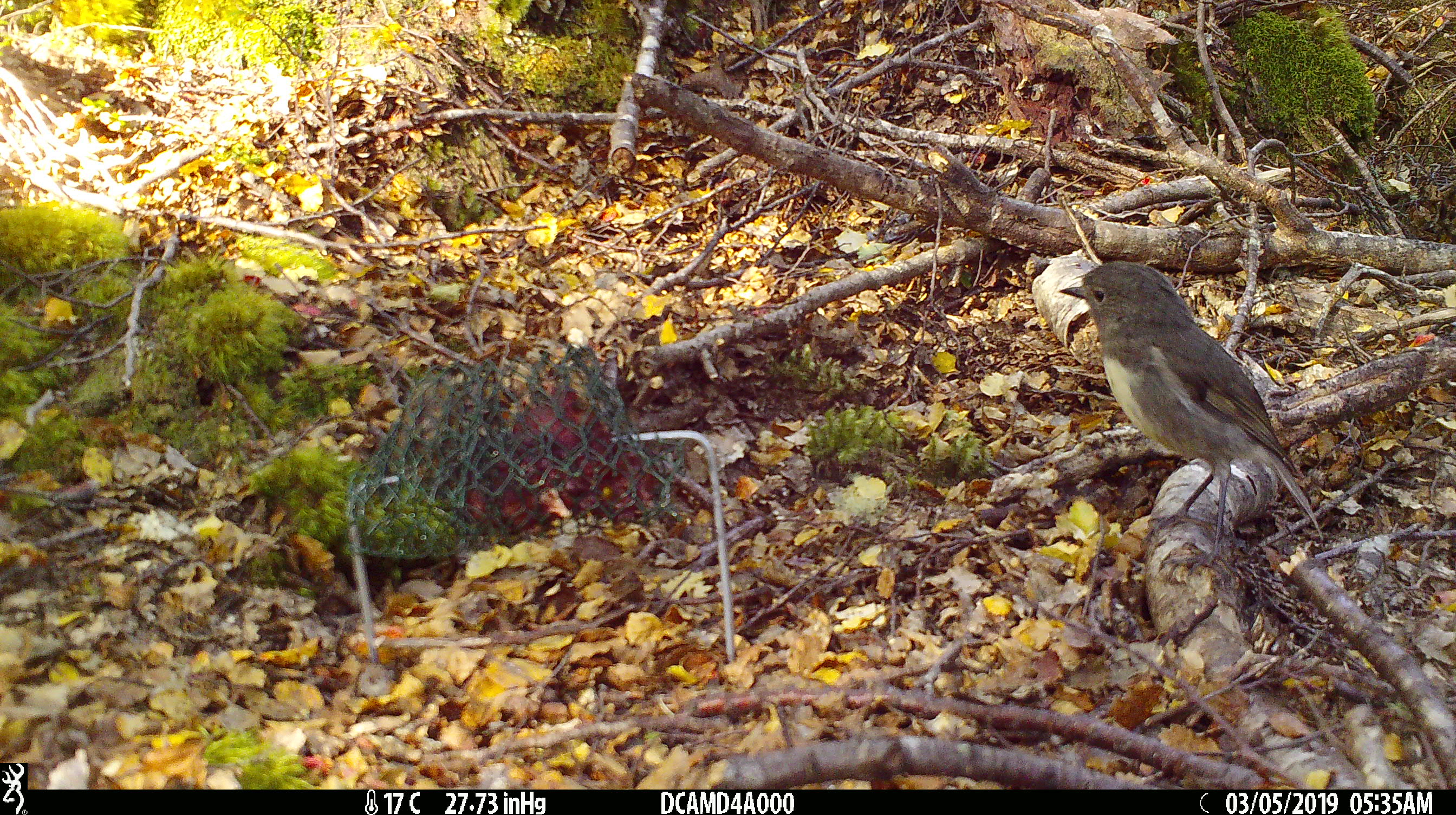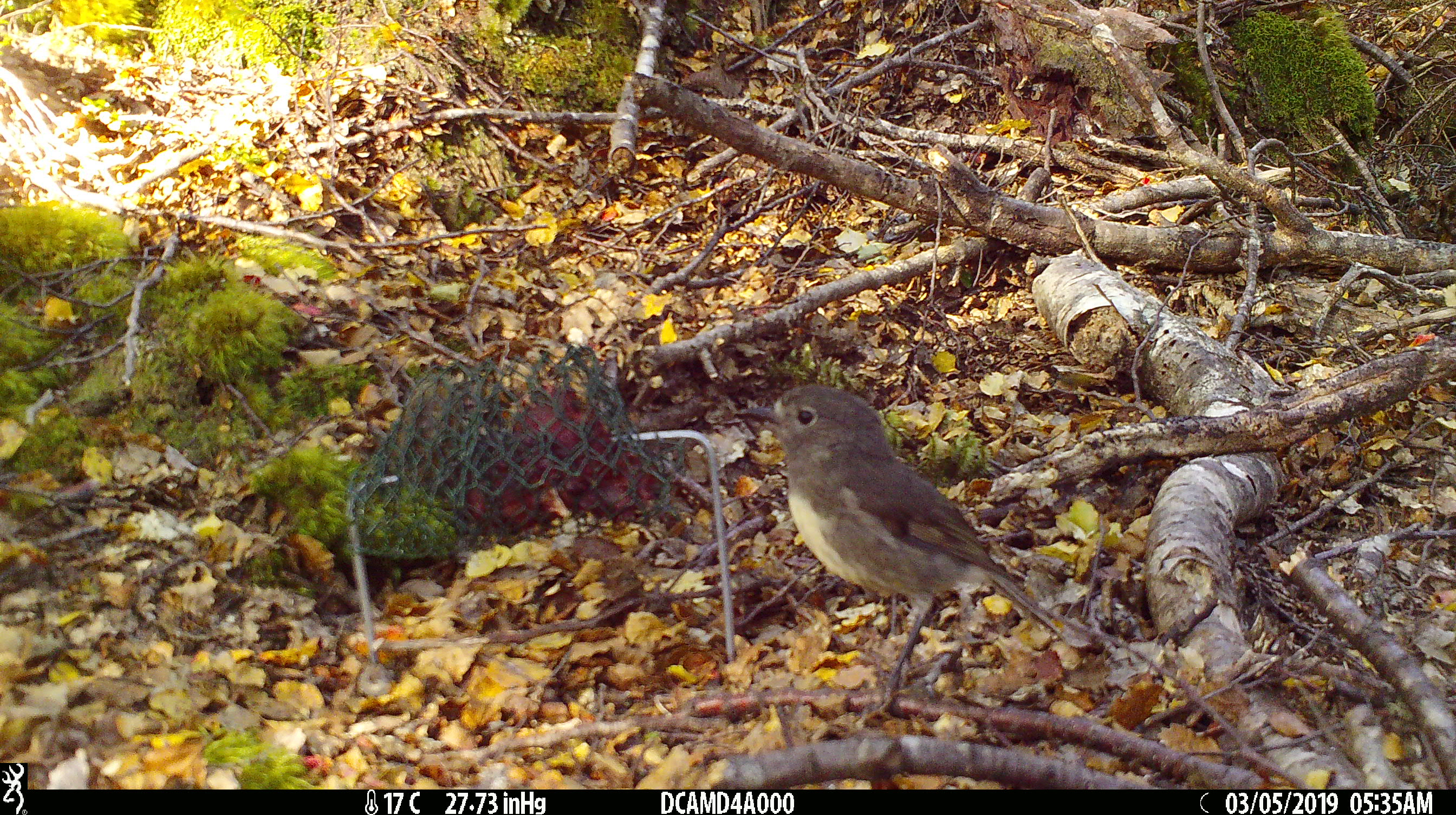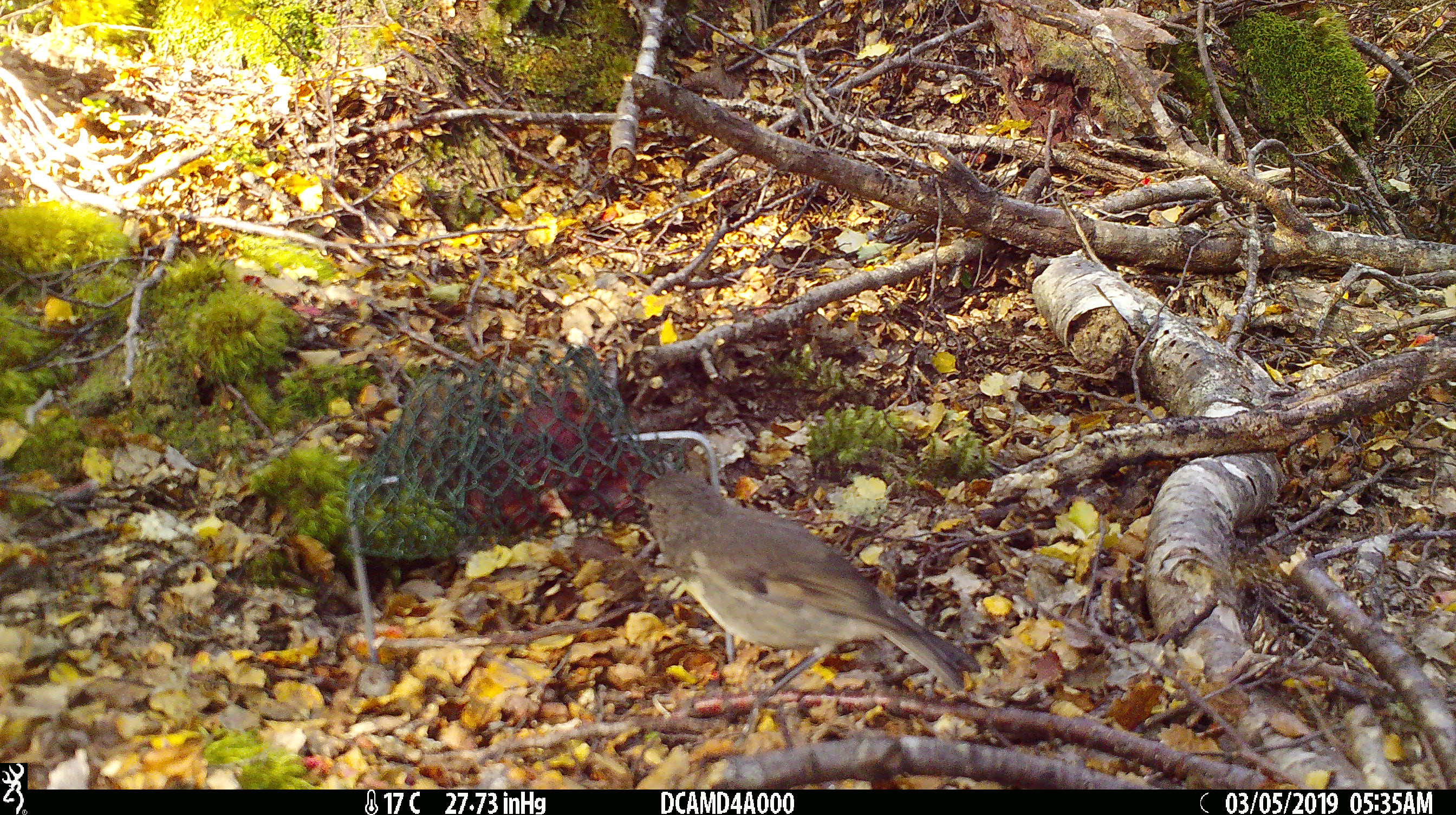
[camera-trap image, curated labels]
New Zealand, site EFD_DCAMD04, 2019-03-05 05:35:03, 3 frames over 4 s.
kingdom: Animalia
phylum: Chordata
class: Aves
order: Passeriformes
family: Petroicidae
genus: Petroica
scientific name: Petroica australis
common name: new zealand robin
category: robin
Robin (new zealand robin) (Petroica australis).